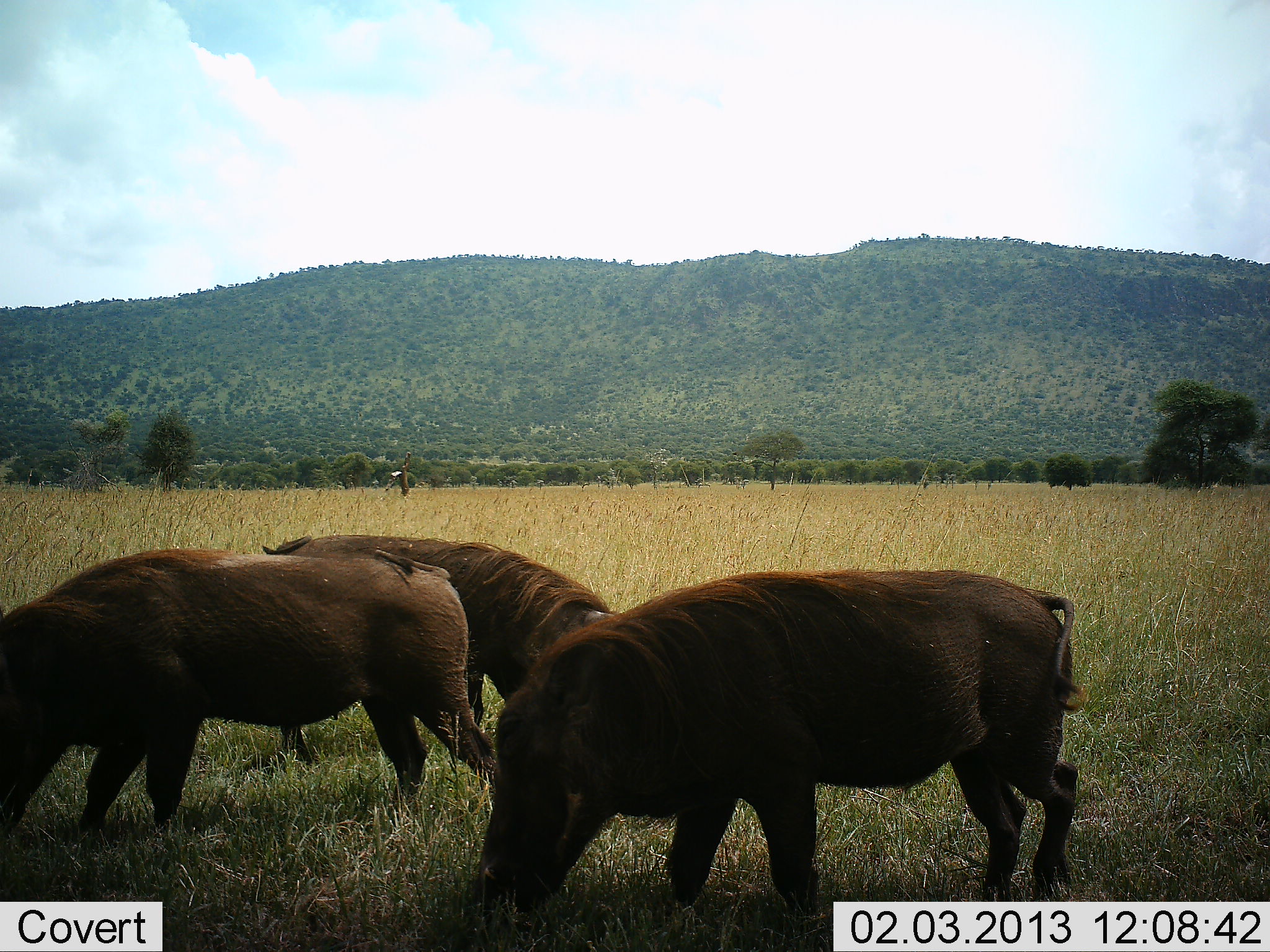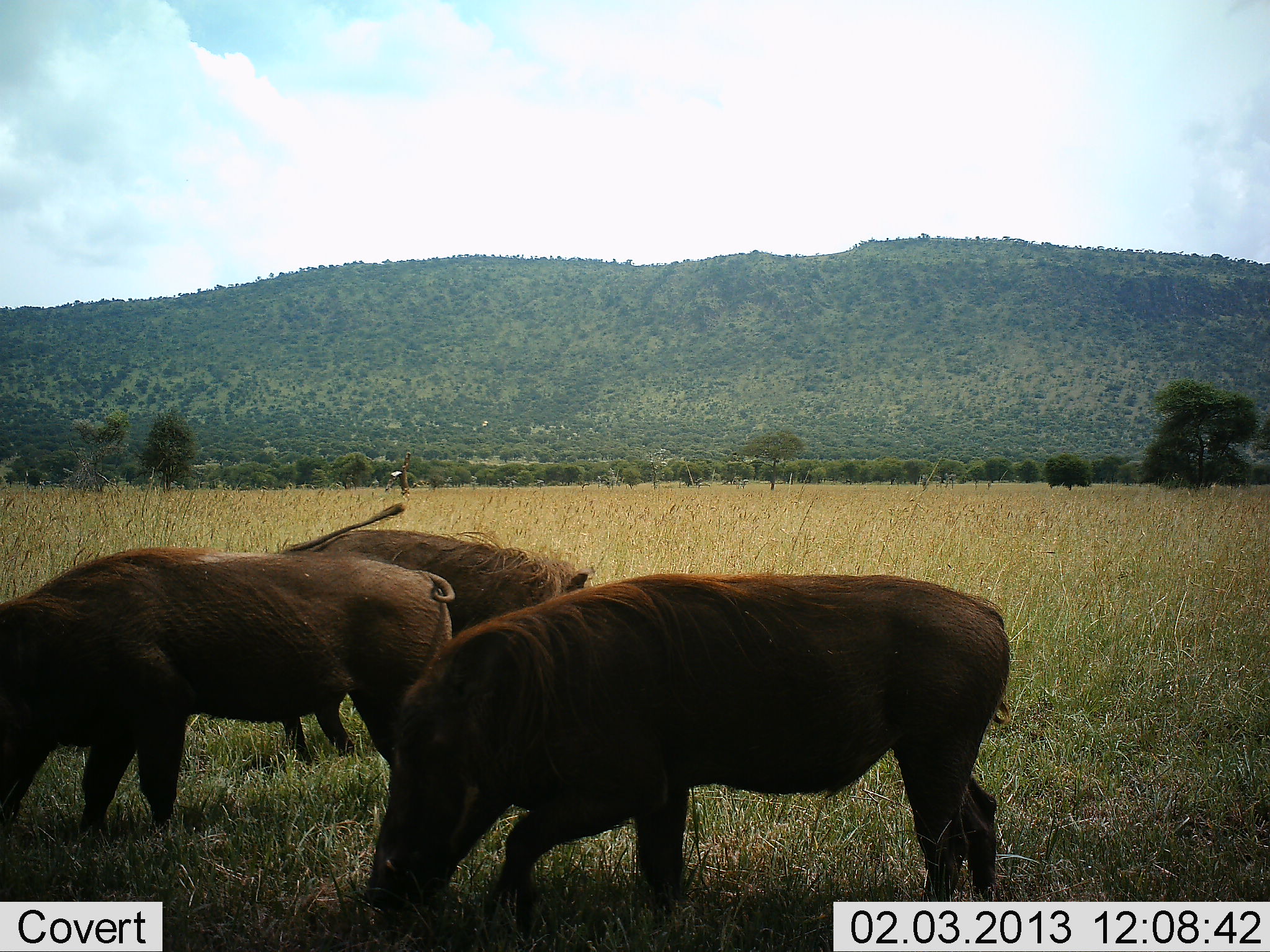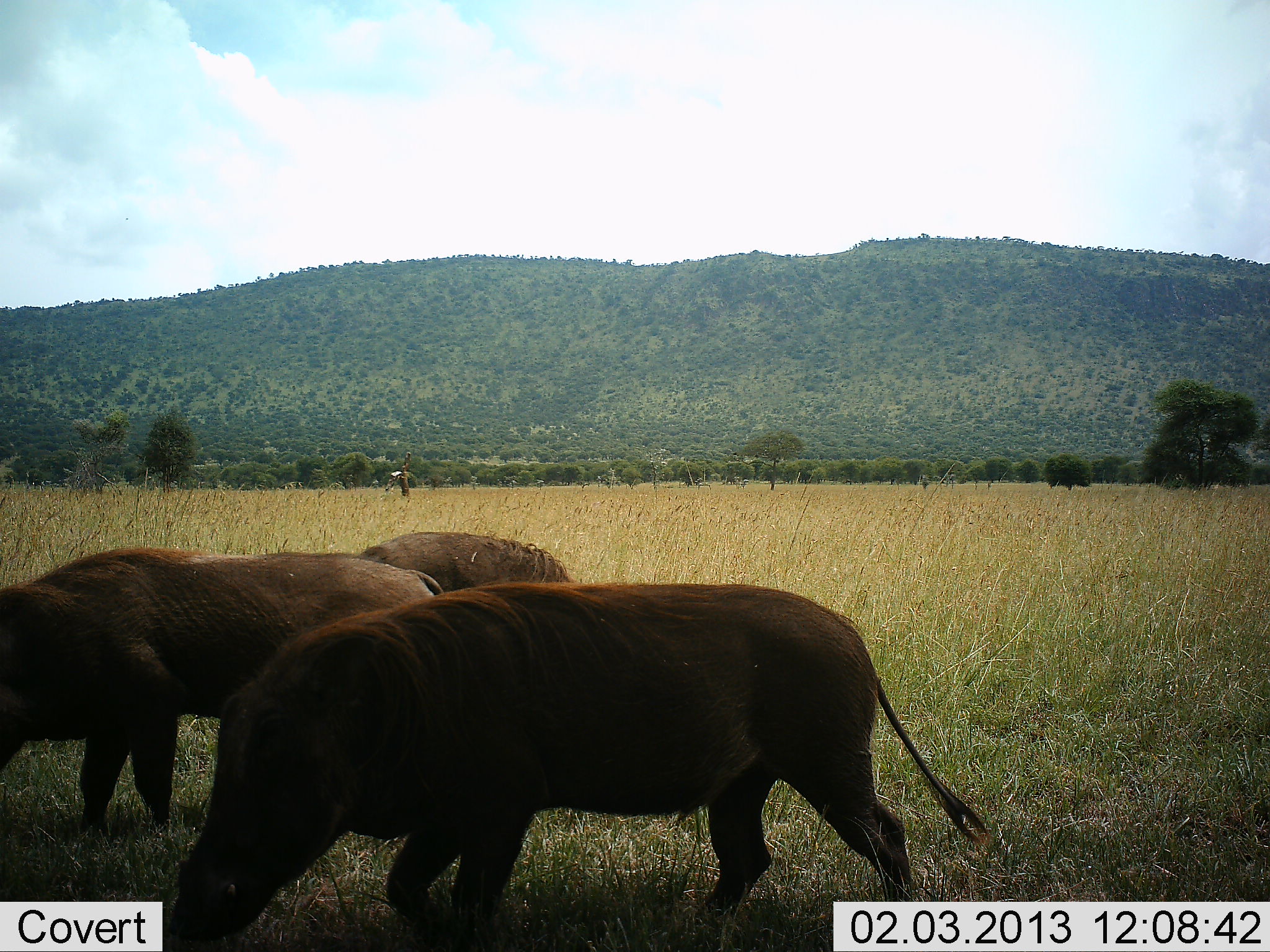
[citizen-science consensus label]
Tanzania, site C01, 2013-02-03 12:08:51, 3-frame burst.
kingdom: Animalia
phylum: Chordata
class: Mammalia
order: Artiodactyla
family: Suidae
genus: Phacochoerus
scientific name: Phacochoerus africanus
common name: warthog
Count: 3.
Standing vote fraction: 30%.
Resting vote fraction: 0%.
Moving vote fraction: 35%.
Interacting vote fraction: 5%.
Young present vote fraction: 0%.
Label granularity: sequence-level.